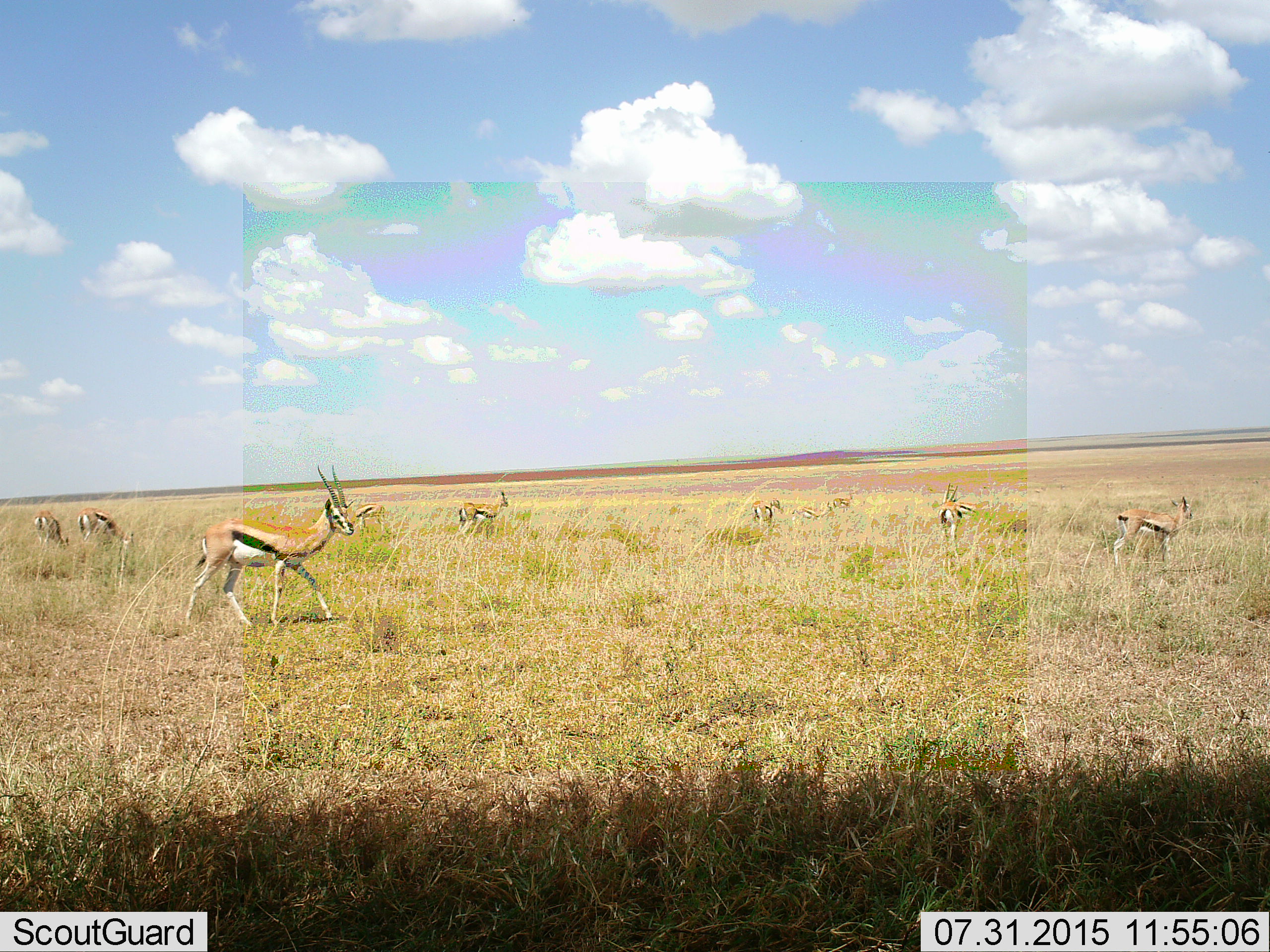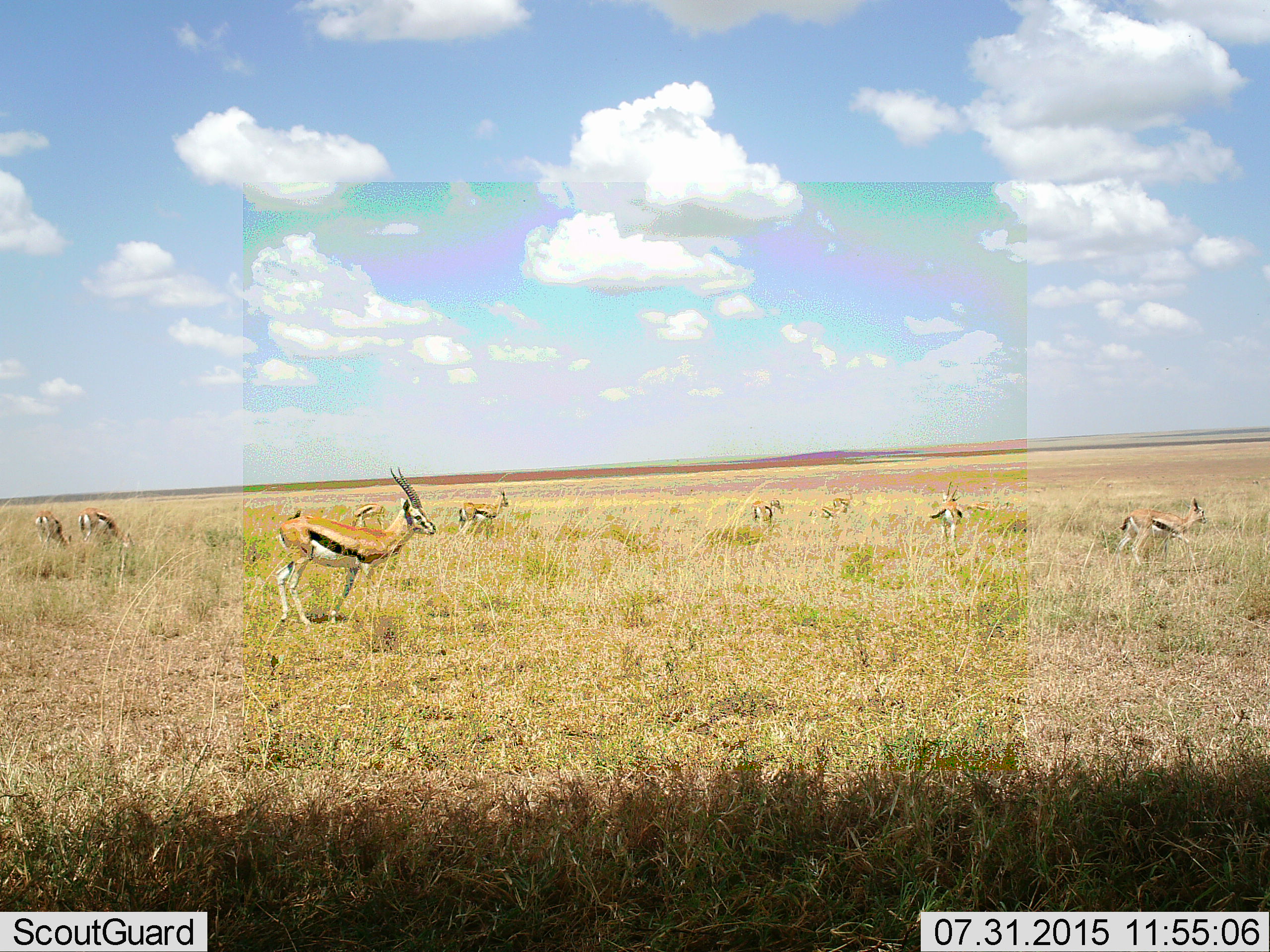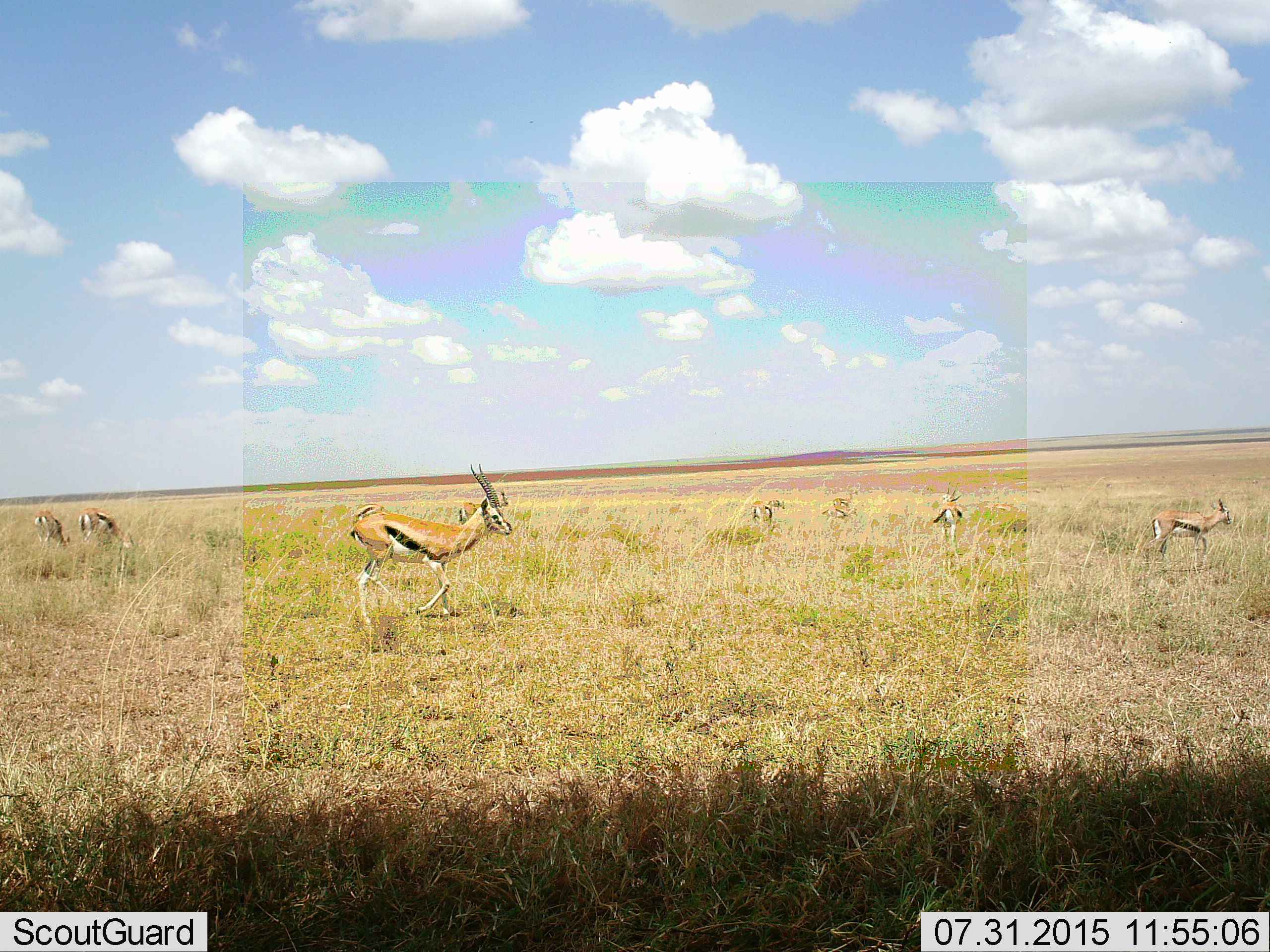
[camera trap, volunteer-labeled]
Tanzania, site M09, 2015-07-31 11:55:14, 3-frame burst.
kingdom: Animalia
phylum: Chordata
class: Mammalia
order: Artiodactyla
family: Bovidae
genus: Eudorcas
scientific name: Eudorcas thomsonii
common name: thomson's gazelle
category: gazellethomsons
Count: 10.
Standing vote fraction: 56%.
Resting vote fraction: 0%.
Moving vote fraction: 89%.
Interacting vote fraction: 0%.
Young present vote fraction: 22%.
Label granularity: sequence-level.